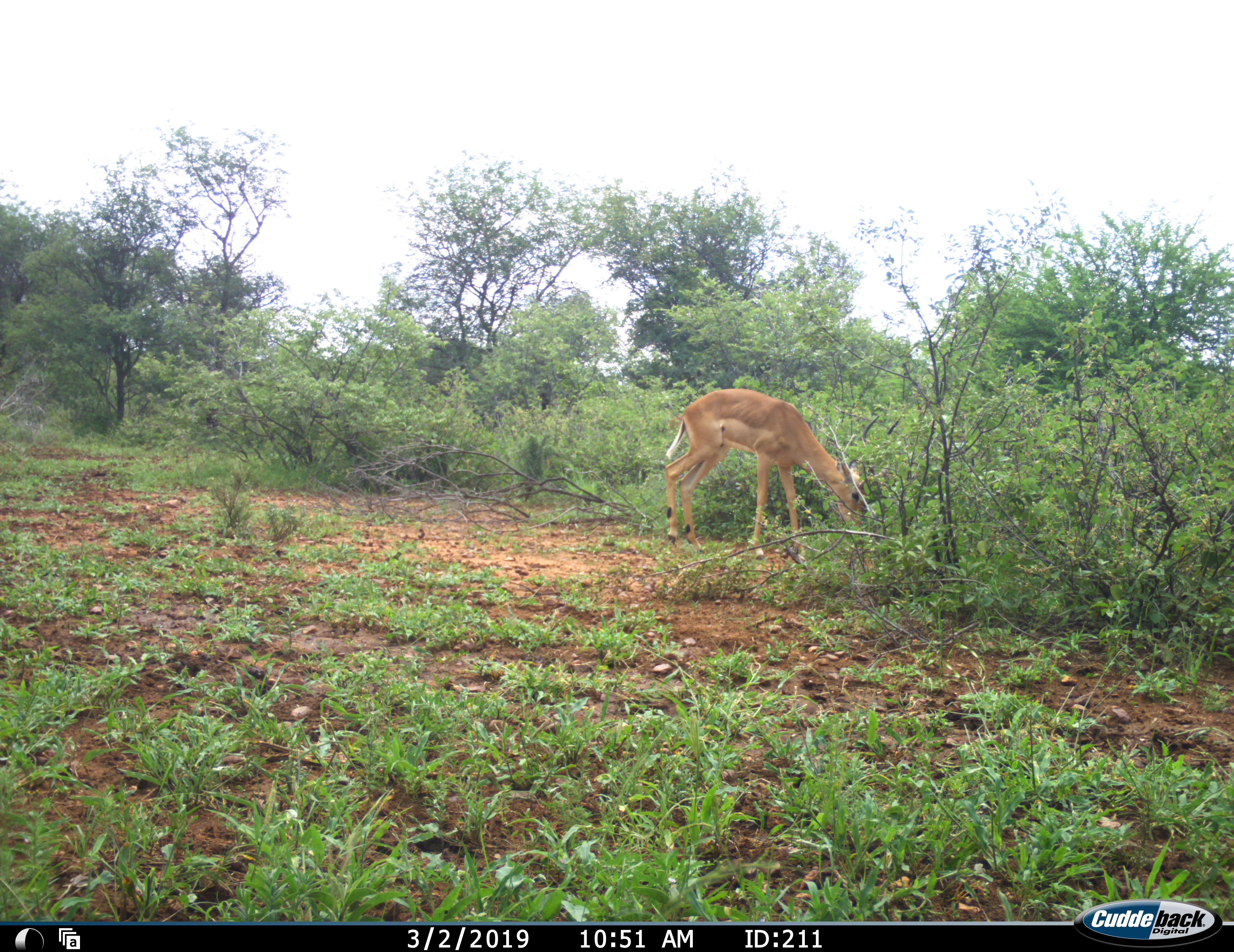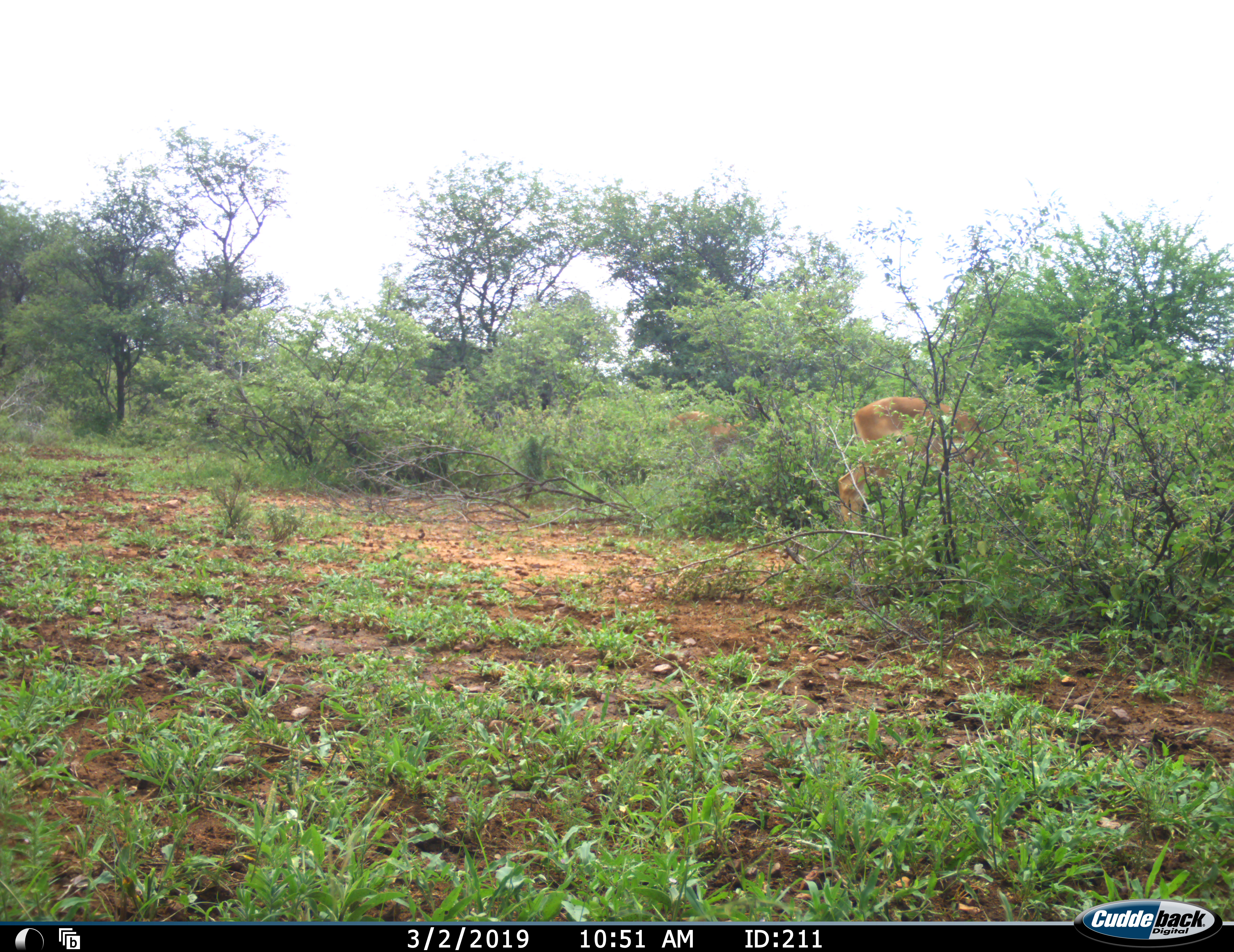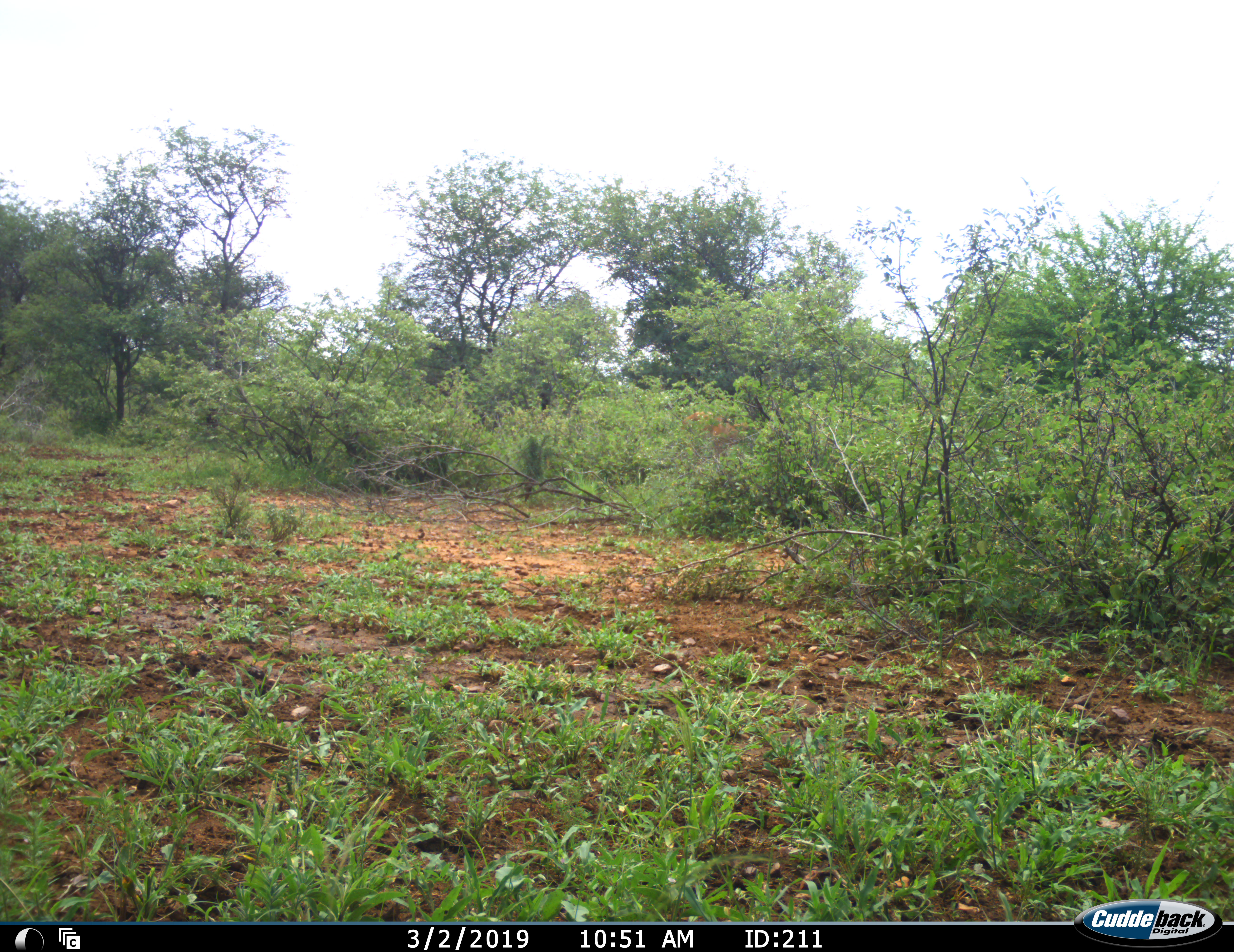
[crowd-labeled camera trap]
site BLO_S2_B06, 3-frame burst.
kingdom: Animalia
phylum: Chordata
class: Mammalia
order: Artiodactyla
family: Bovidae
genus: Aepyceros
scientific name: Aepyceros melampus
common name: impala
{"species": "impala (Aepyceros melampus)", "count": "2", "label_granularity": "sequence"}